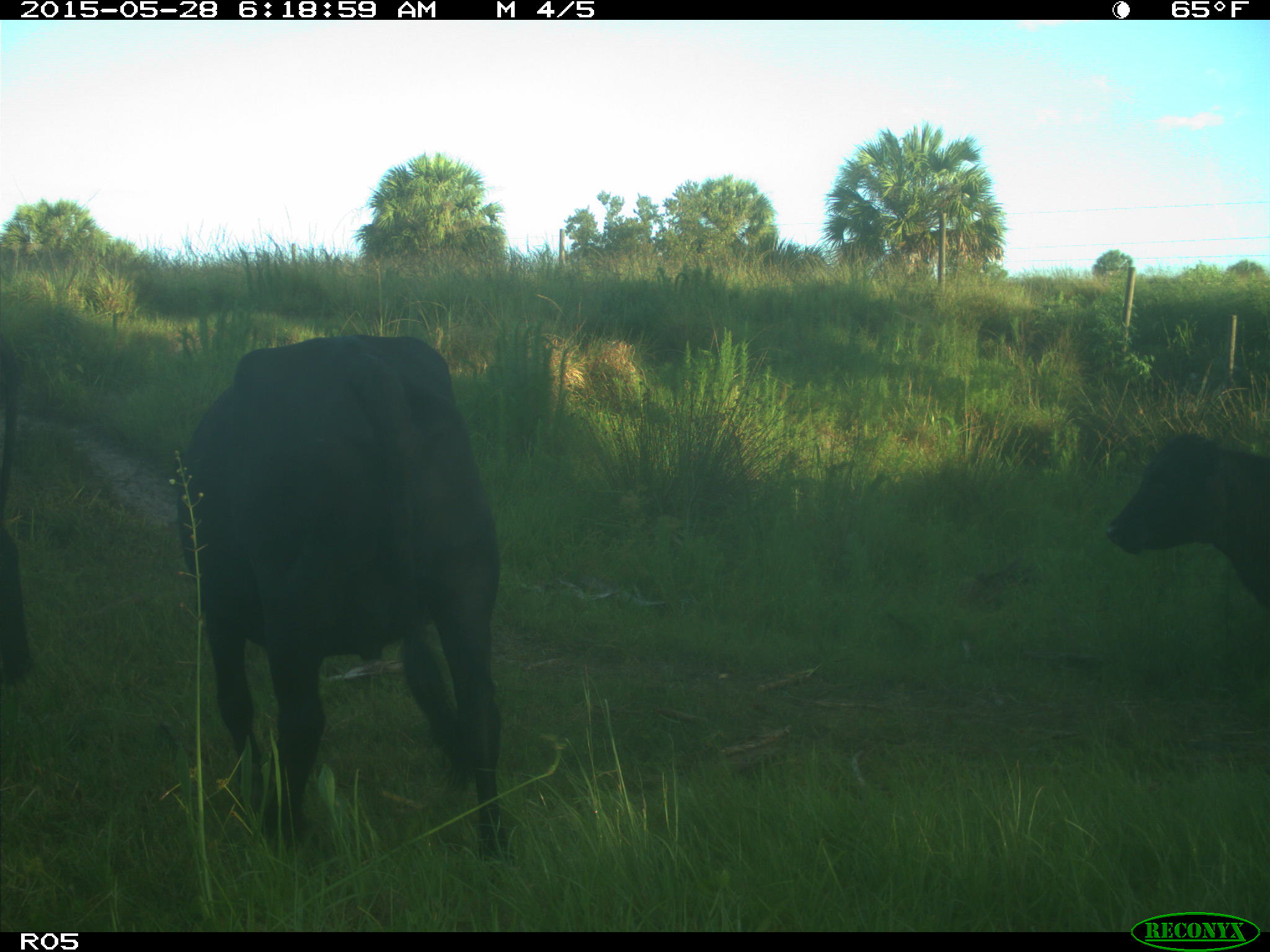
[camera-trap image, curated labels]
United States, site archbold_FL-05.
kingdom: Animalia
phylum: Chordata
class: Mammalia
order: Artiodactyla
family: Bovidae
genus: Bos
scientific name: Bos taurus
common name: domestic cow